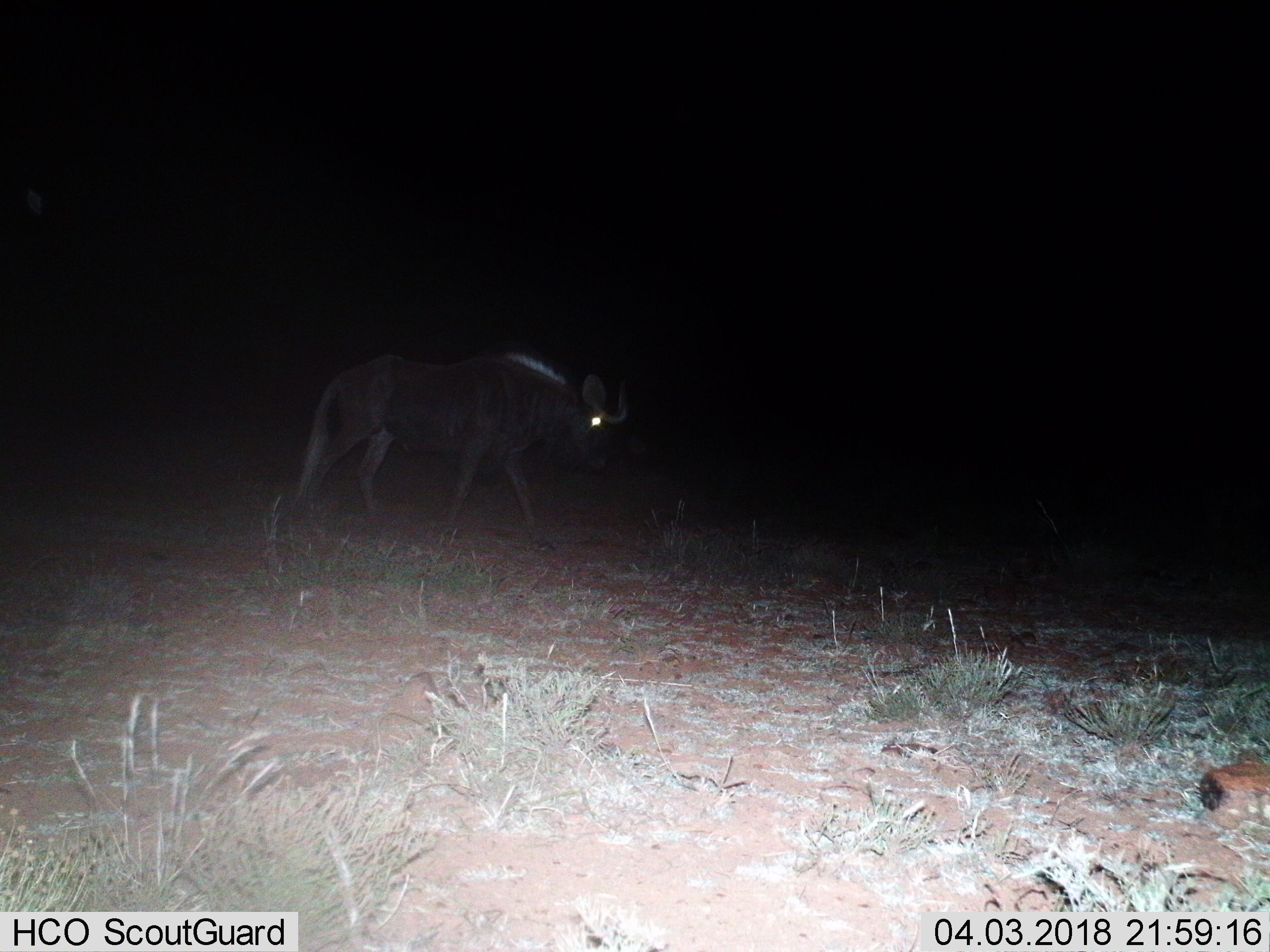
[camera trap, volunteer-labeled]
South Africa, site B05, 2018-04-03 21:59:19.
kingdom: Animalia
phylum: Chordata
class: Mammalia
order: Artiodactyla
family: Bovidae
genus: Connochaetes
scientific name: Connochaetes gnou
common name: black wildebeest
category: wildebeestblack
Wildebeestblack (black wildebeest) (Connochaetes gnou), count 1. Behavior (volunteer vote fractions): standing 17%, resting 0%, moving 83%, interacting 0%. Young present (vote fraction): 0%. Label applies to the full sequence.